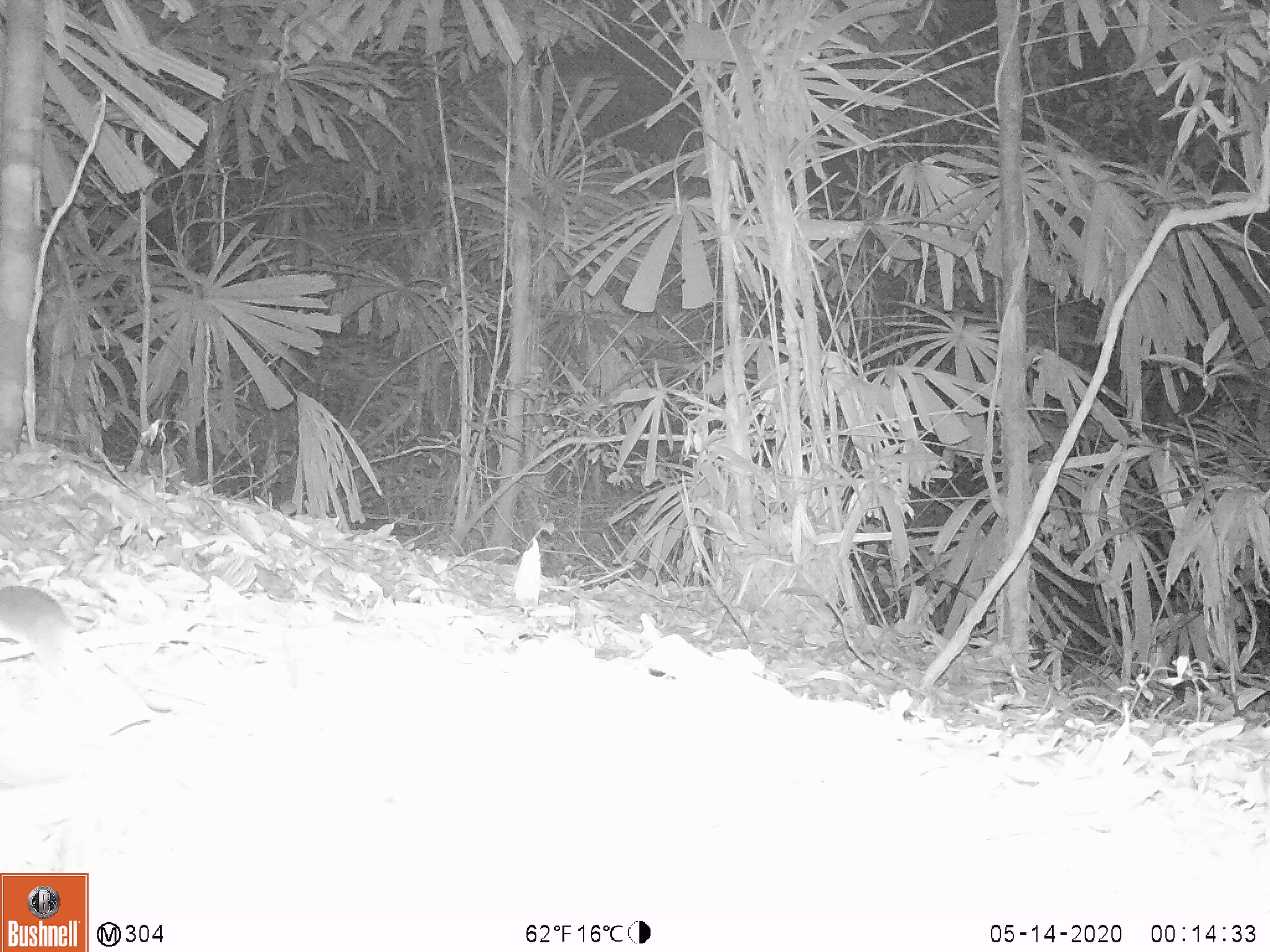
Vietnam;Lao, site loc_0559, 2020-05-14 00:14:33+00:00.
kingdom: Animalia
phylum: Chordata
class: Mammalia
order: Rodentia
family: Muridae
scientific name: Muridae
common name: old-world mice and rats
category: unidentified murid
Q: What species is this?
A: Unidentified murid (old-world mice and rats) (Muridae).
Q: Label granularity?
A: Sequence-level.